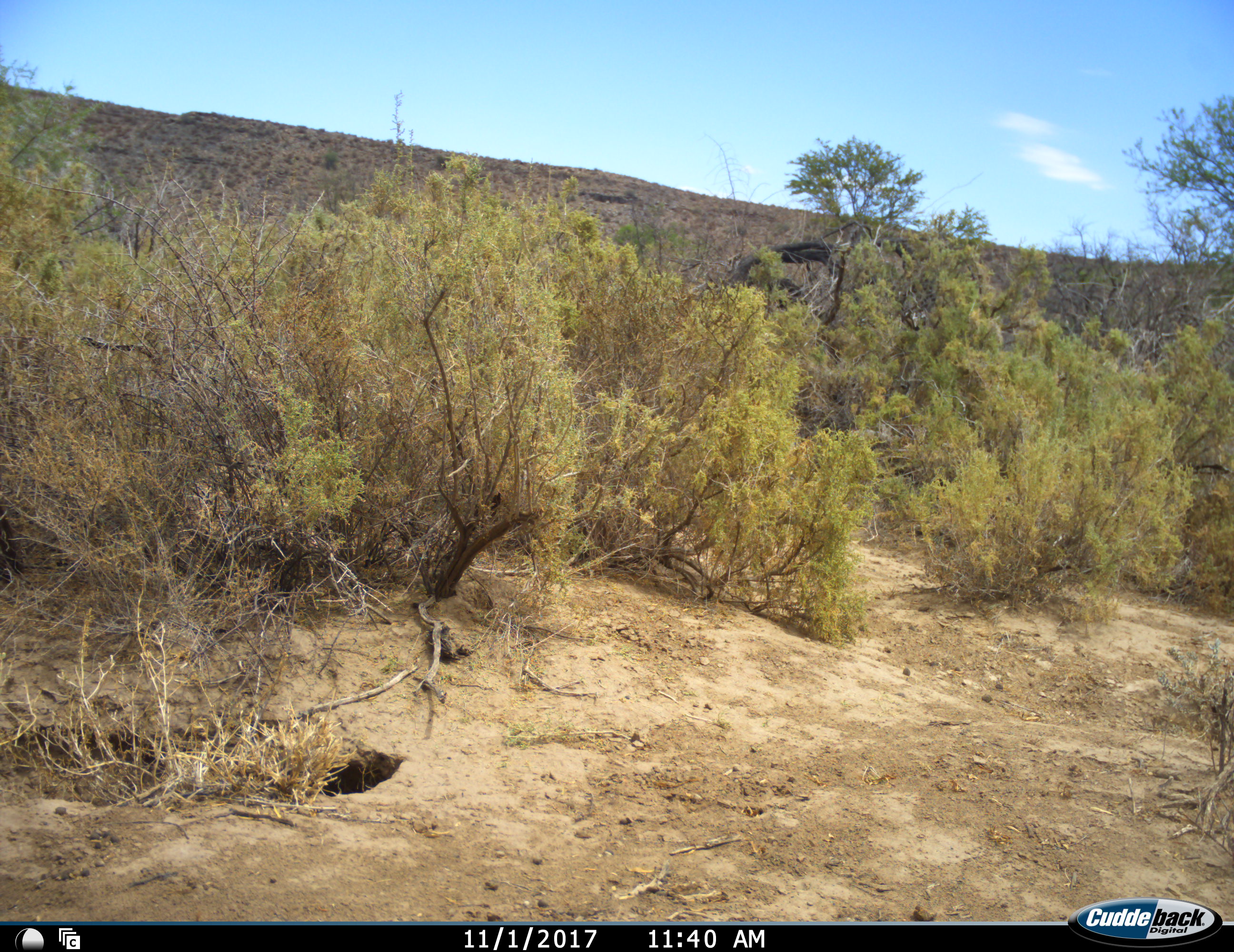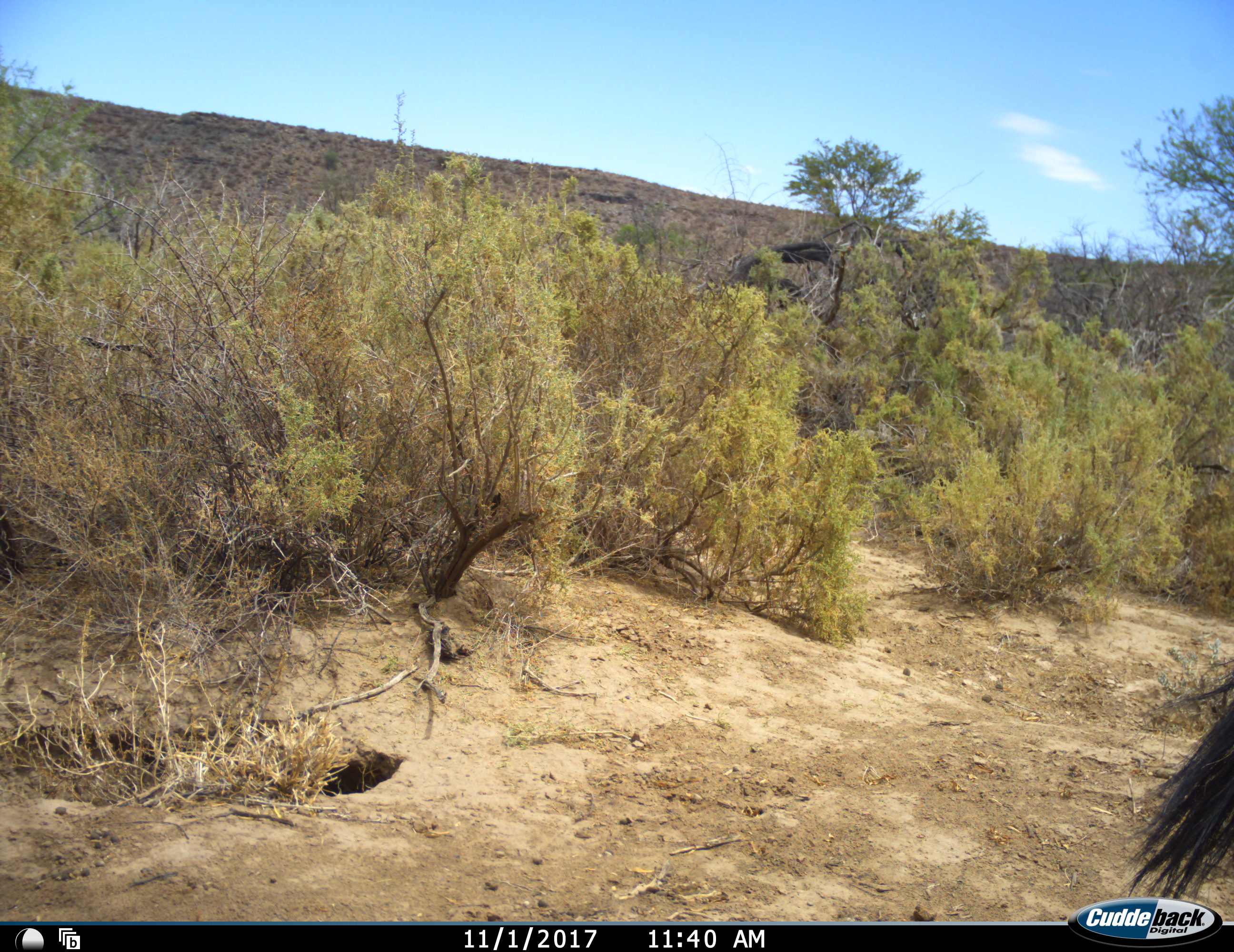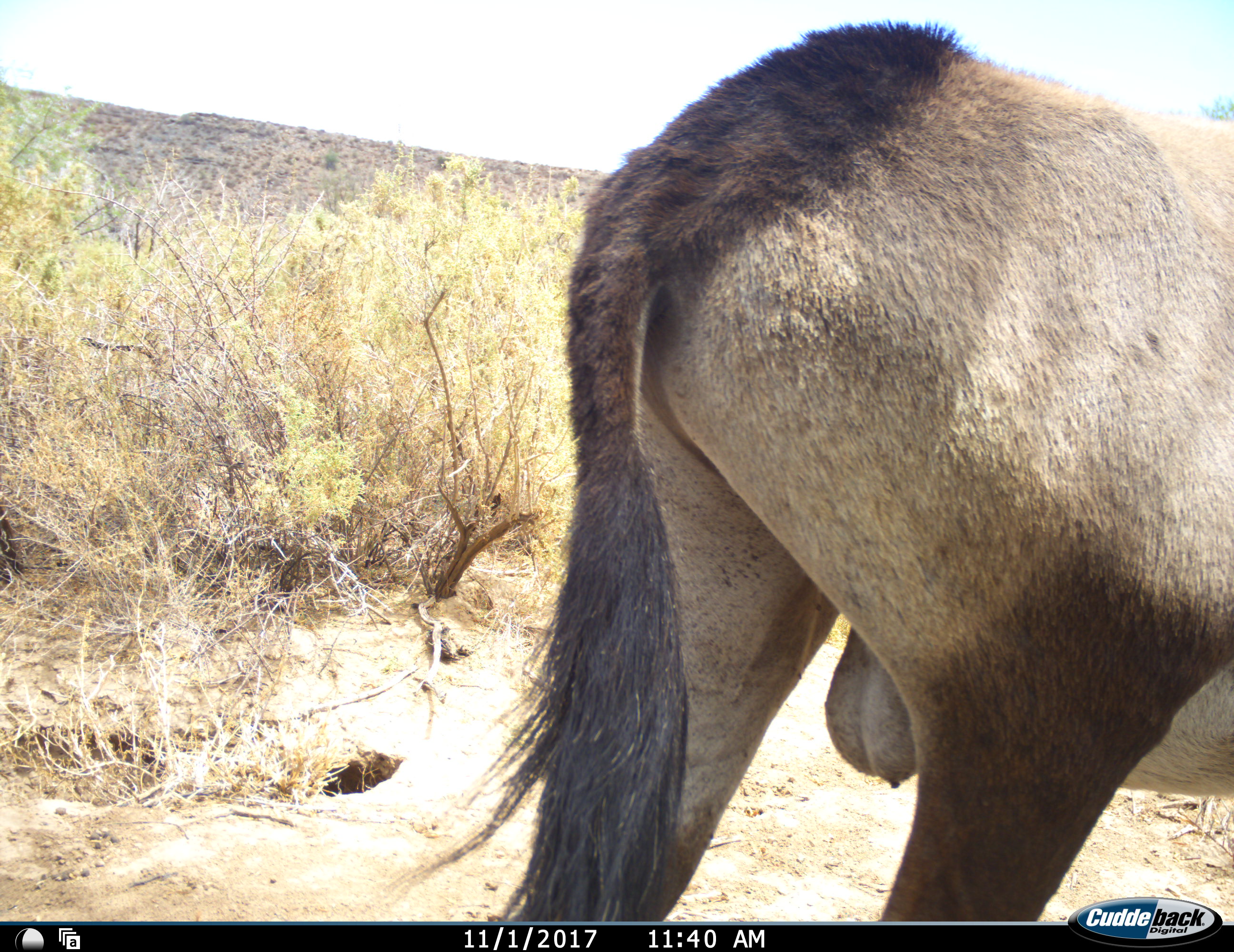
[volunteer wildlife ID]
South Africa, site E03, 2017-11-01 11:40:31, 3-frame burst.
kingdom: Animalia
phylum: Chordata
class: Mammalia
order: Artiodactyla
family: Bovidae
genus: Oryx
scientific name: Oryx gazella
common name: gemsbok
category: gemsbokoryx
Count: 1.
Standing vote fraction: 25%.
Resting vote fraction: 0%.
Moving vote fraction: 75%.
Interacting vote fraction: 0%.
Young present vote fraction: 0%.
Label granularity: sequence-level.